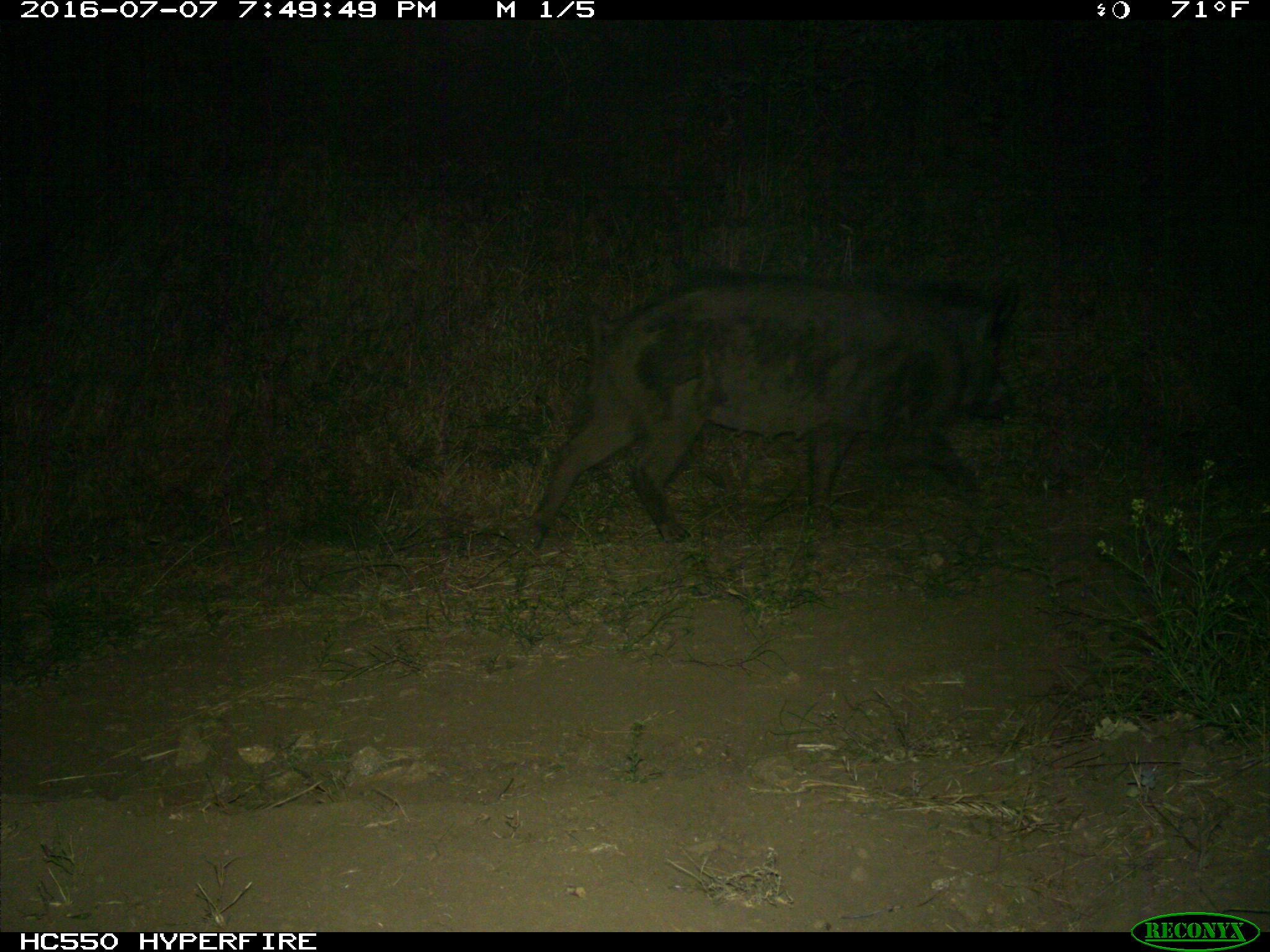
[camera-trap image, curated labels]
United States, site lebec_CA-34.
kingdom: Animalia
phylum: Chordata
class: Mammalia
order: Artiodactyla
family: Suidae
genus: Sus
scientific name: Sus scrofa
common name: wild boar